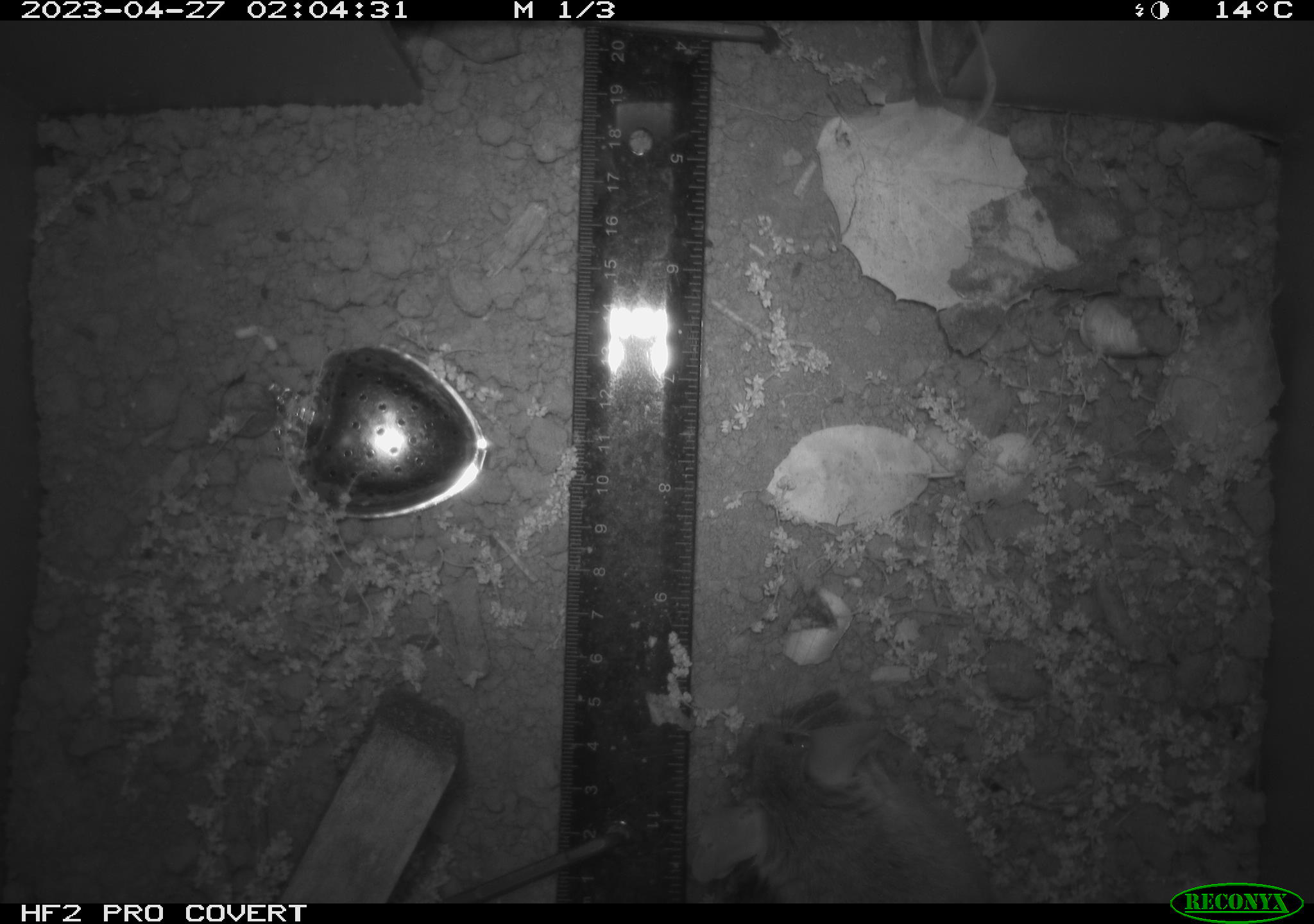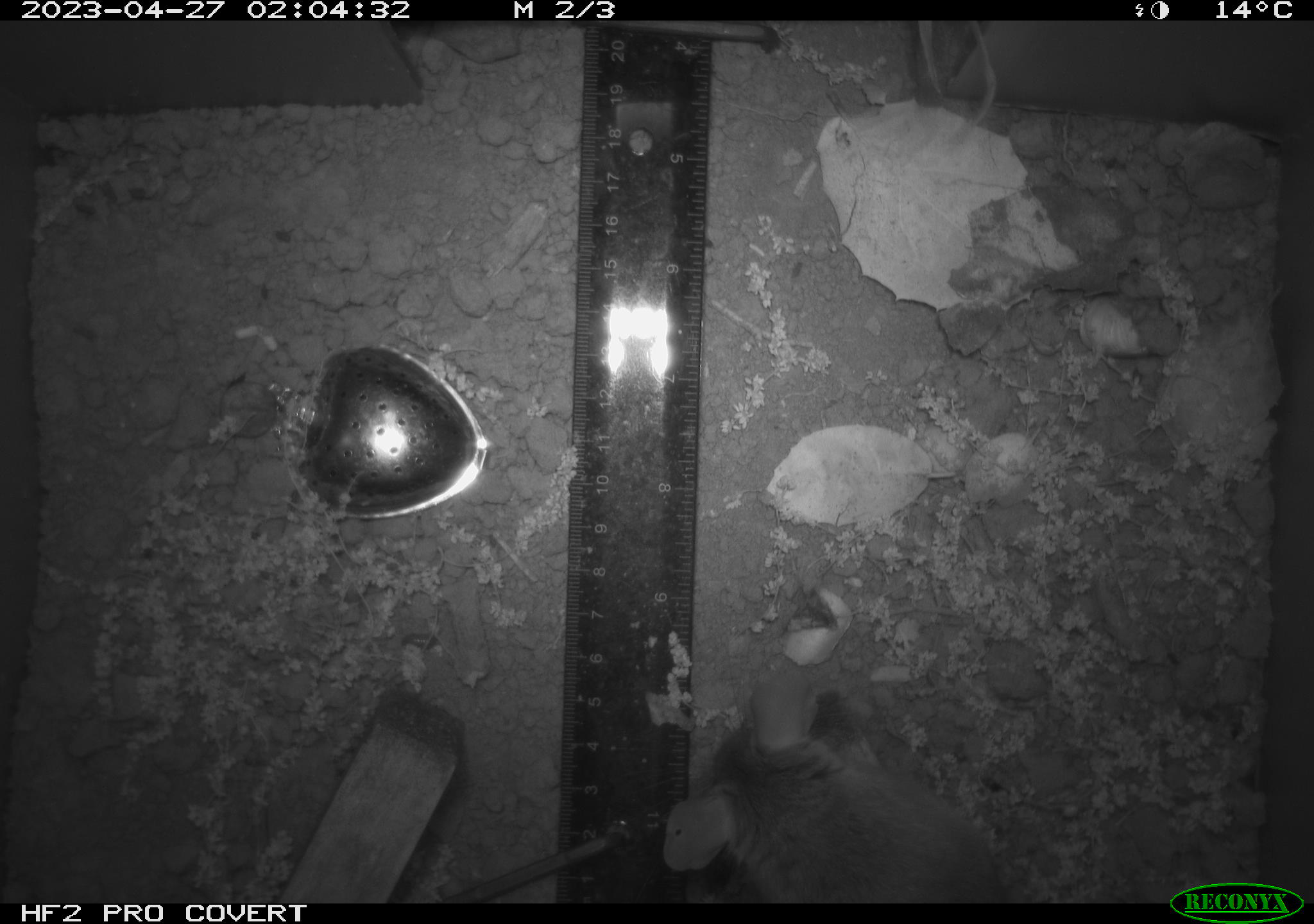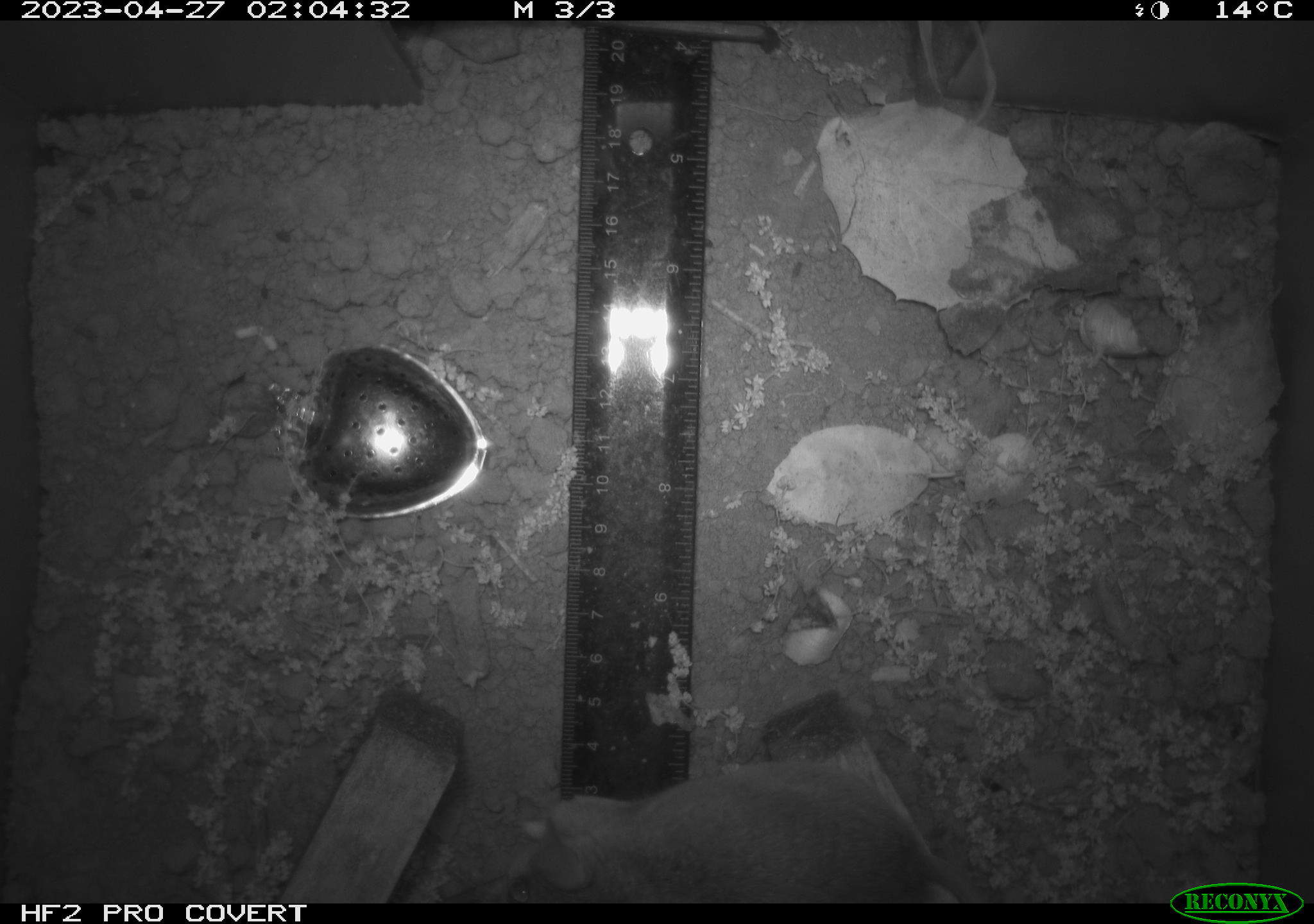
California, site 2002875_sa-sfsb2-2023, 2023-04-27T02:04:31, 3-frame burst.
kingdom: Animalia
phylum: Chordata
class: Mammalia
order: Rodentia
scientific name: Rodentia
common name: mouse species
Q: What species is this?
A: Mouse species (Rodentia).